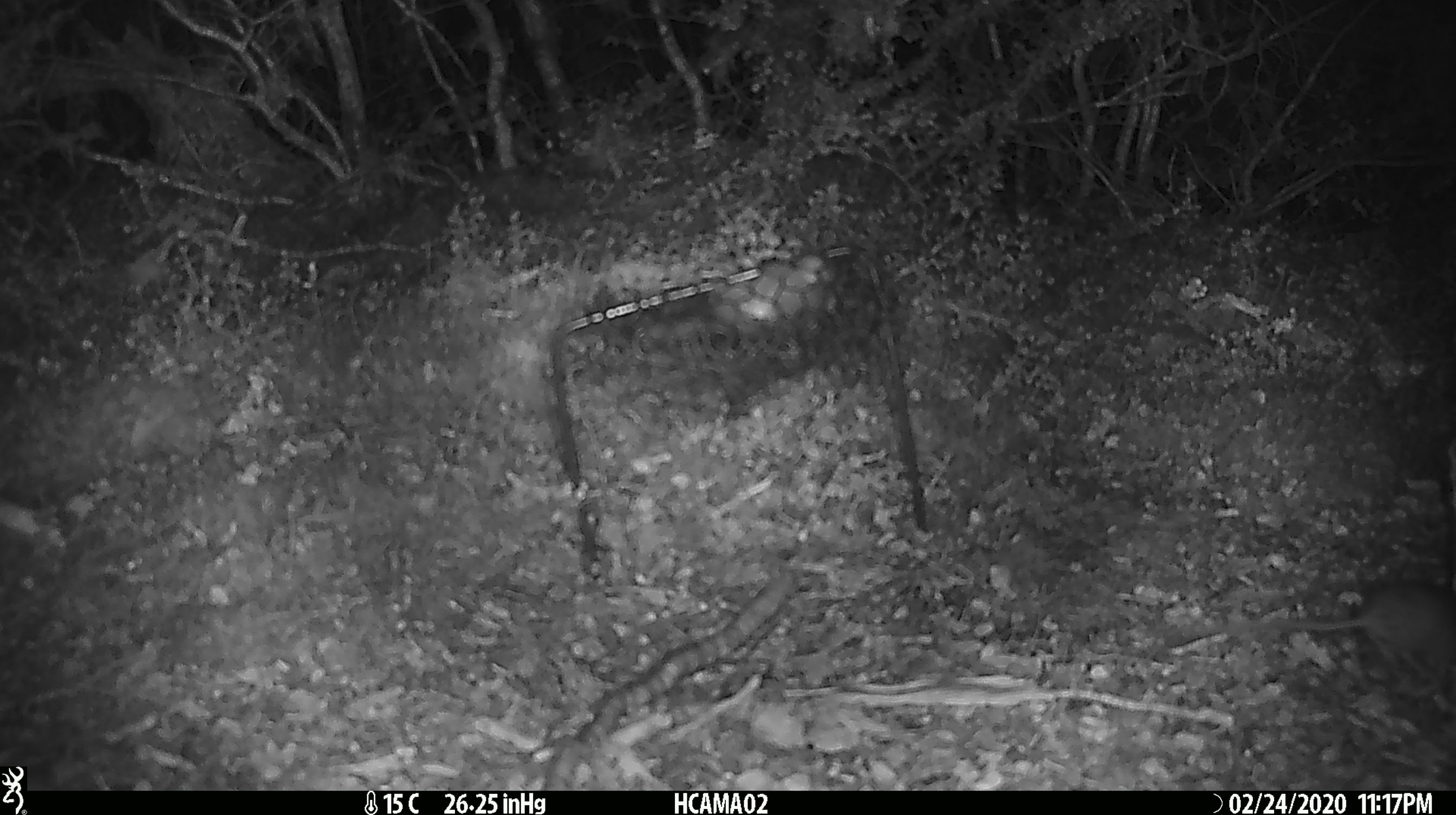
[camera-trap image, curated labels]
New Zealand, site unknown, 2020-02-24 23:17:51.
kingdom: Animalia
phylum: Chordata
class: Mammalia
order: Rodentia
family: Muridae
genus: Mus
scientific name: Mus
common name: mouse